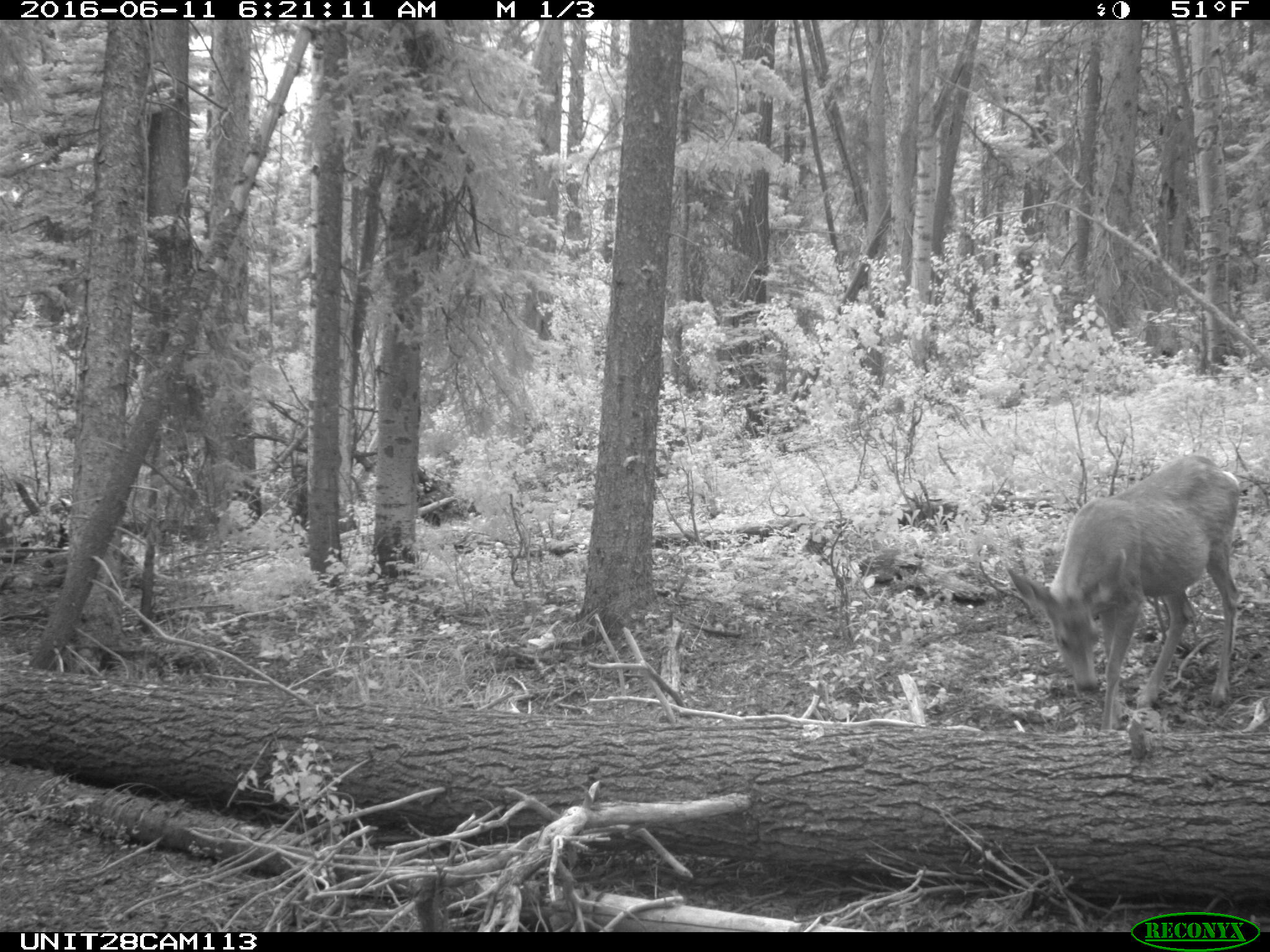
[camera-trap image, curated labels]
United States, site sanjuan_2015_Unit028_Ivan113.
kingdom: Animalia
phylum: Chordata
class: Mammalia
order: Artiodactyla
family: Cervidae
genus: Odocoileus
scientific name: Odocoileus hemionus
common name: mule deer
Odocoileus hemionus (mule deer).